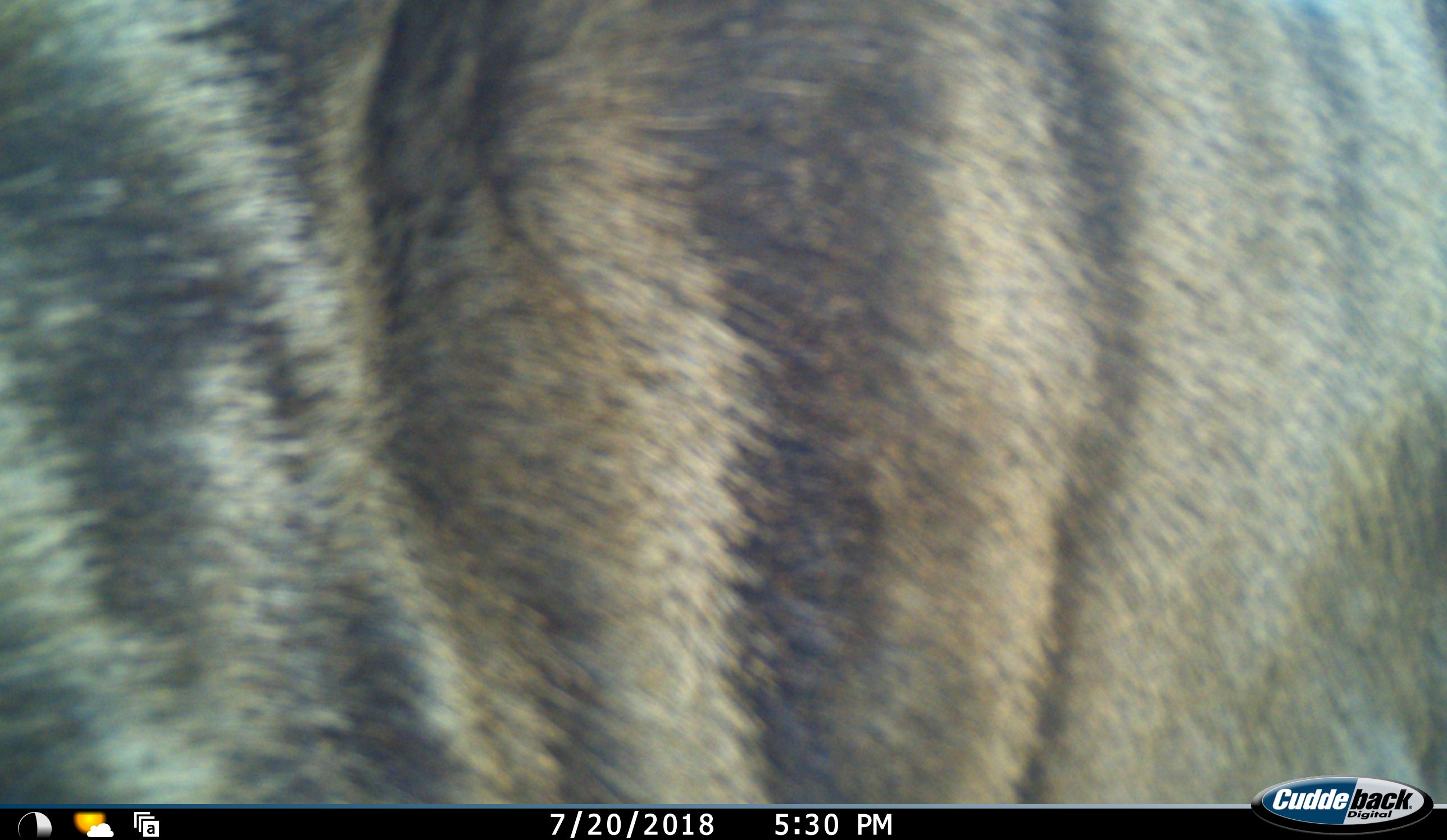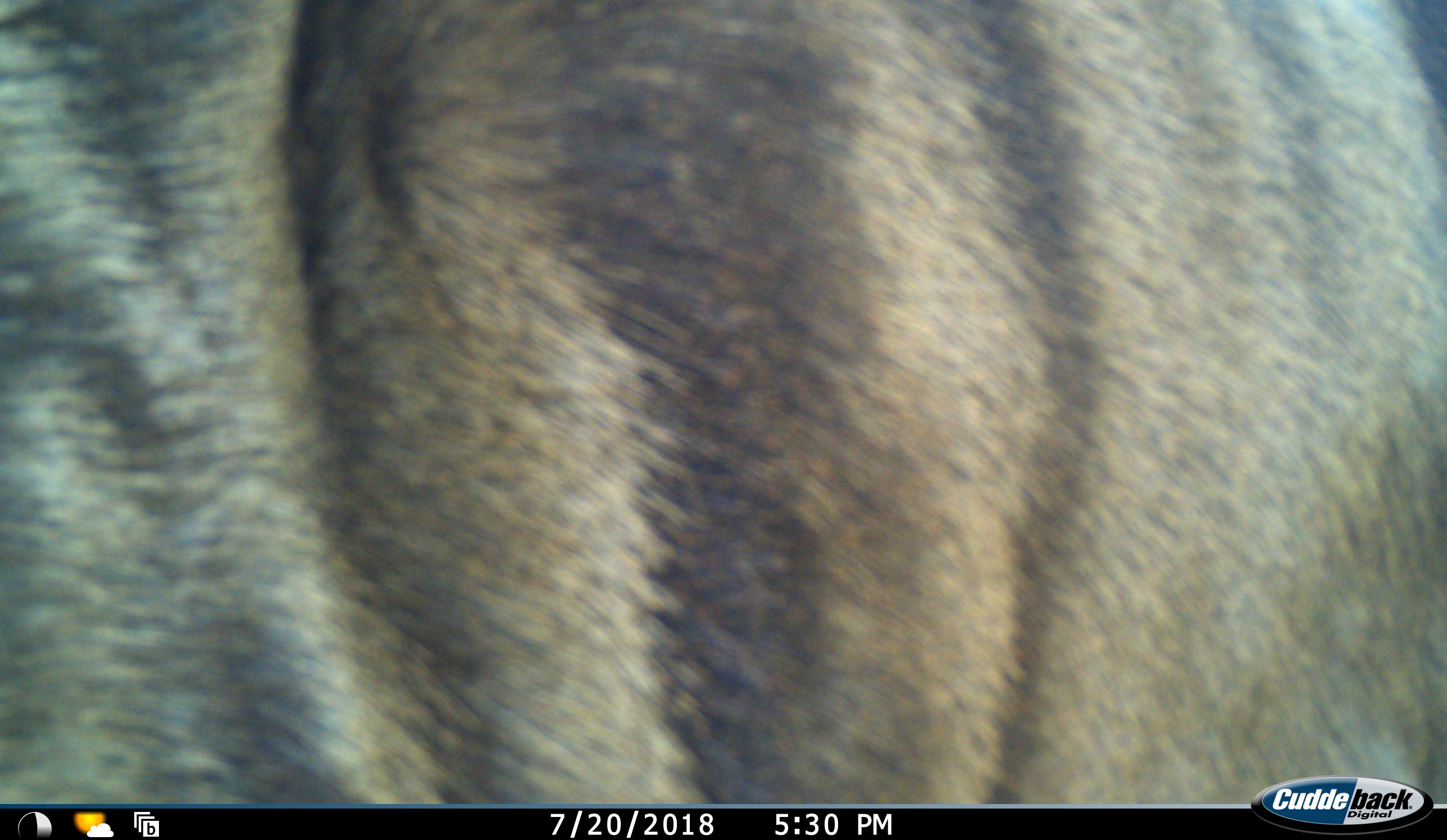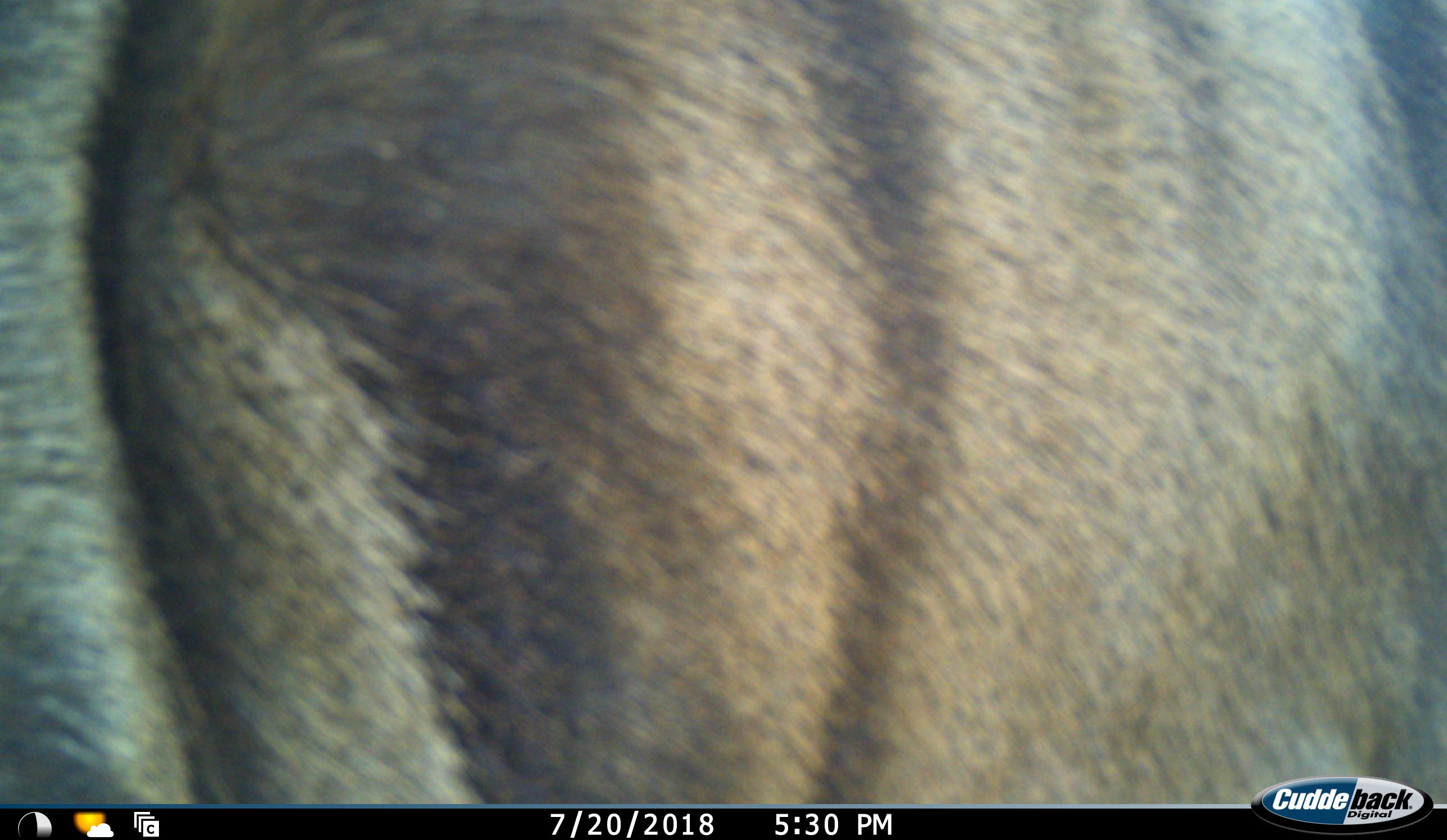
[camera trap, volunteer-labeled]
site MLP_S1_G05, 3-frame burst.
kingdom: Animalia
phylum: Chordata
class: Mammalia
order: Carnivora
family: Hyaenidae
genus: Proteles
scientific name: Proteles cristatus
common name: aardwolf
Aardwolf (Proteles cristatus), count 1. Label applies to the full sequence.